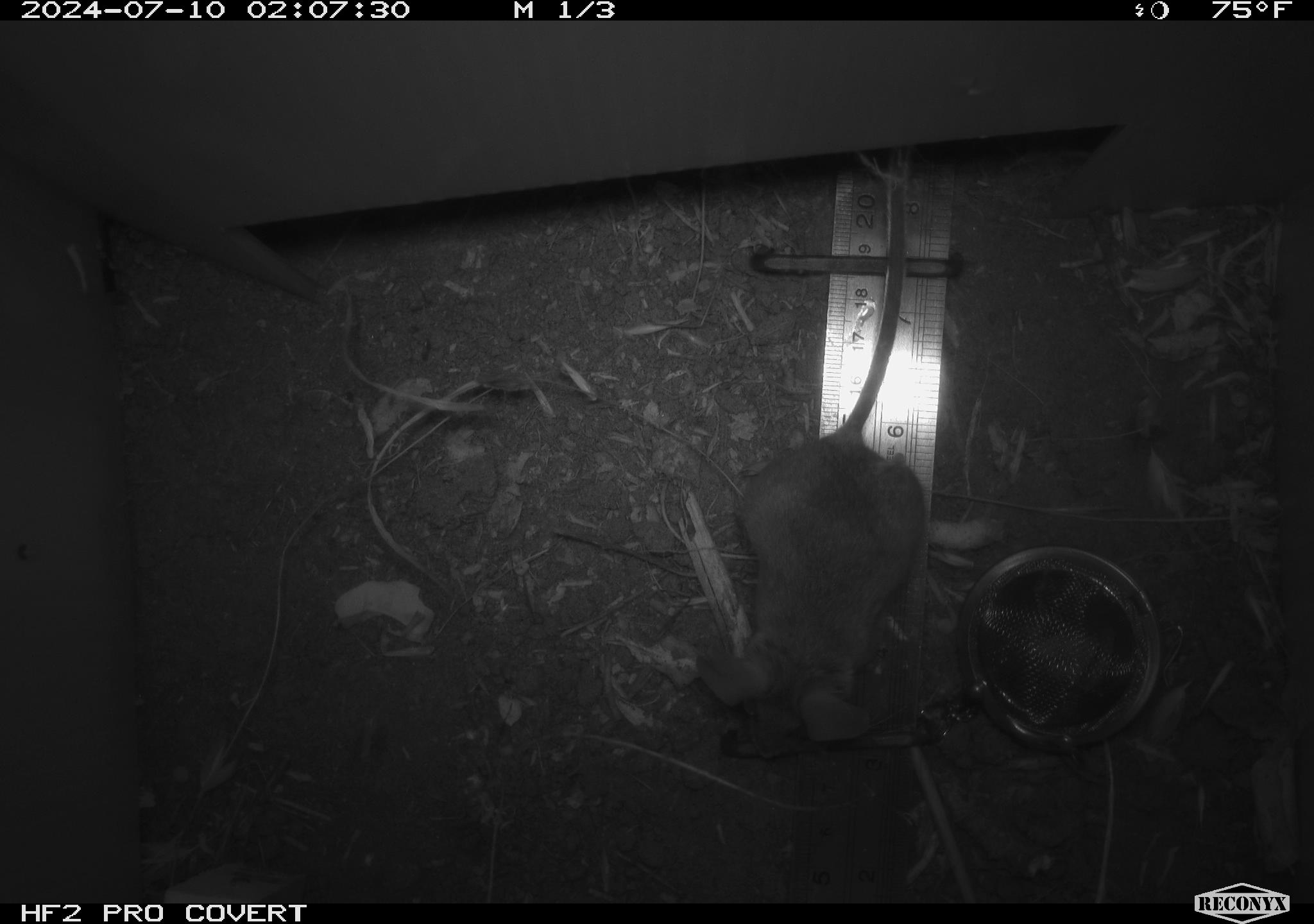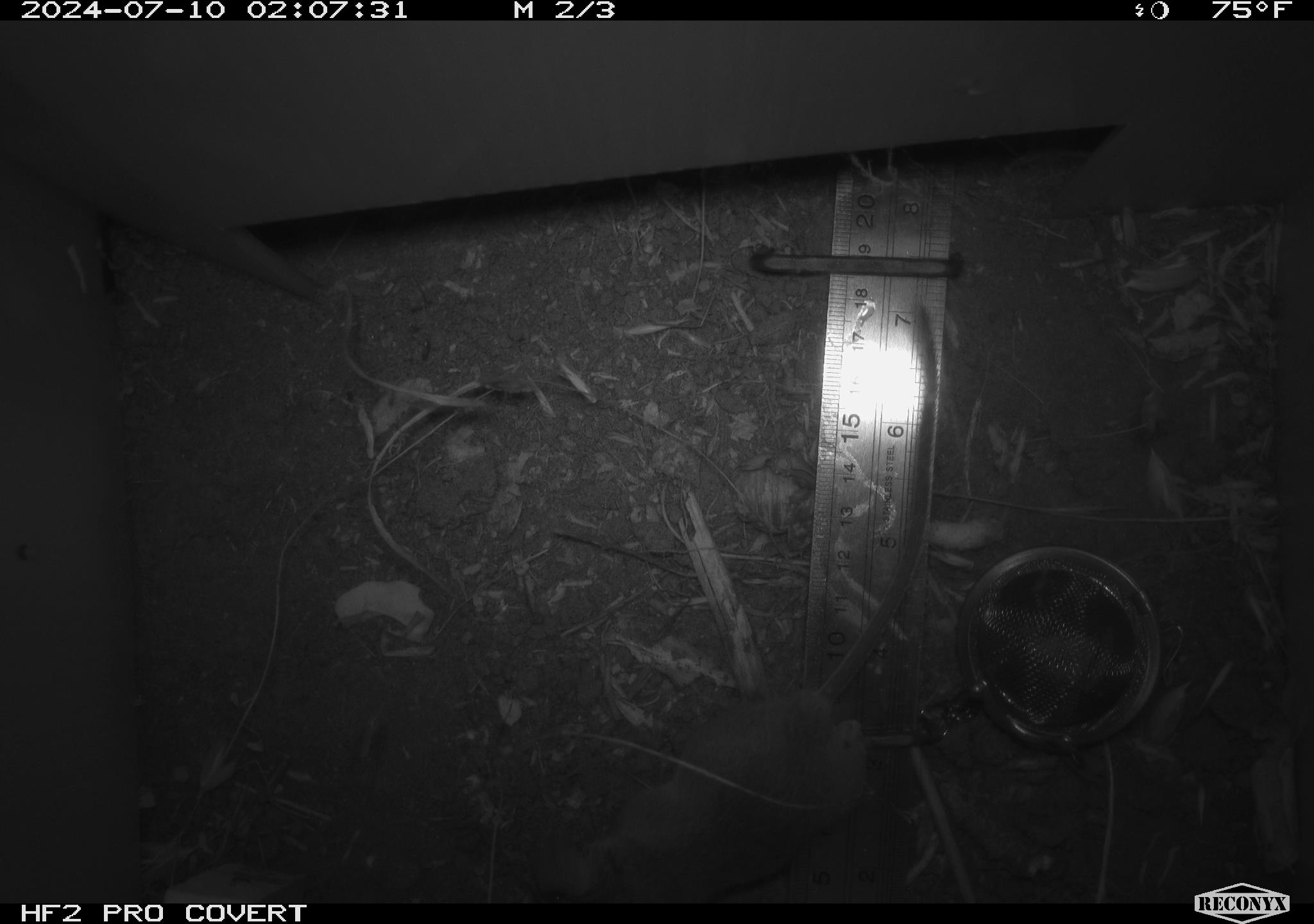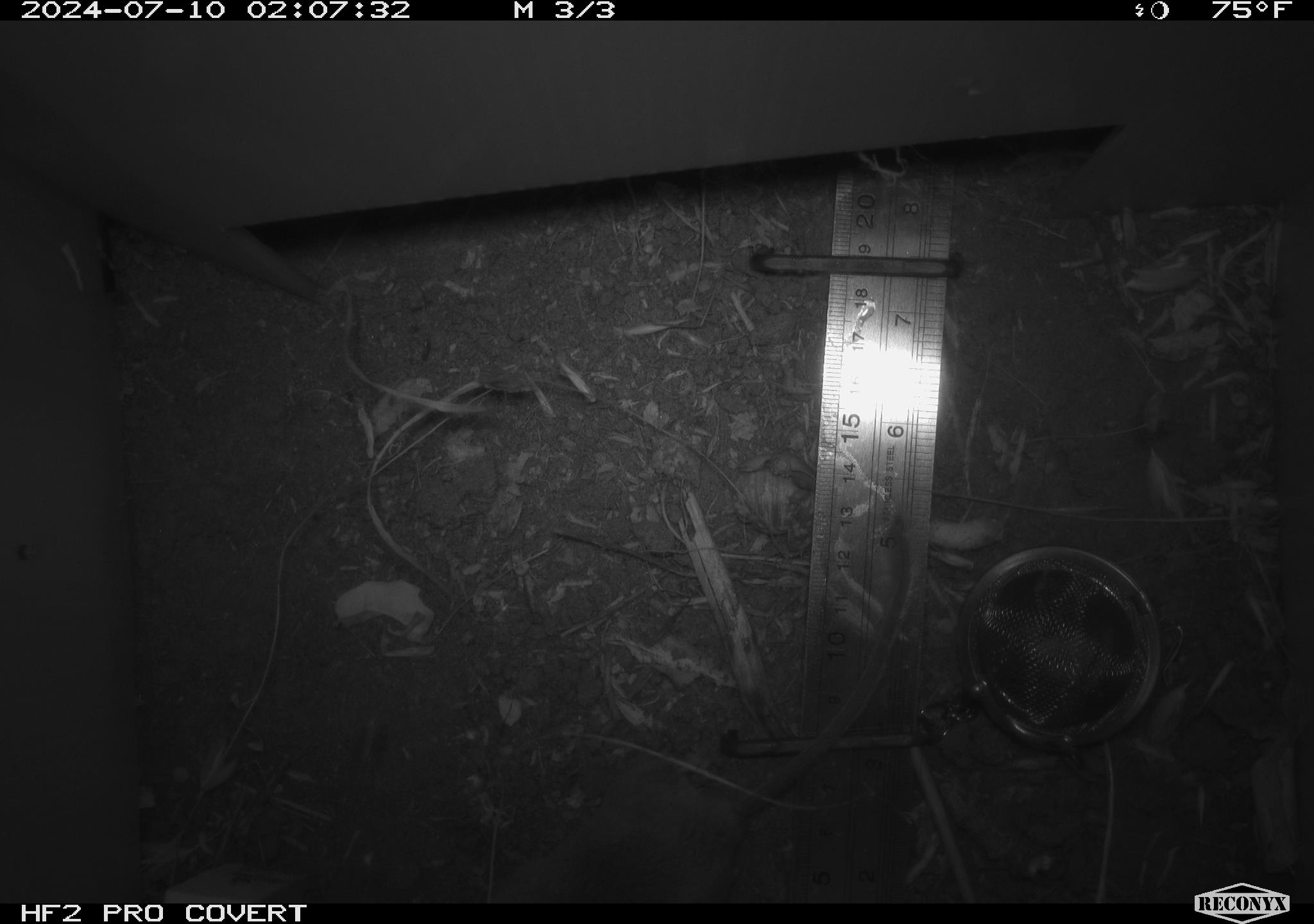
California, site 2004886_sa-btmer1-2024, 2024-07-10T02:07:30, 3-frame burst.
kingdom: Animalia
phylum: Chordata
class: Mammalia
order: Rodentia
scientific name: Rodentia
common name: mouse species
Mouse species (Rodentia).